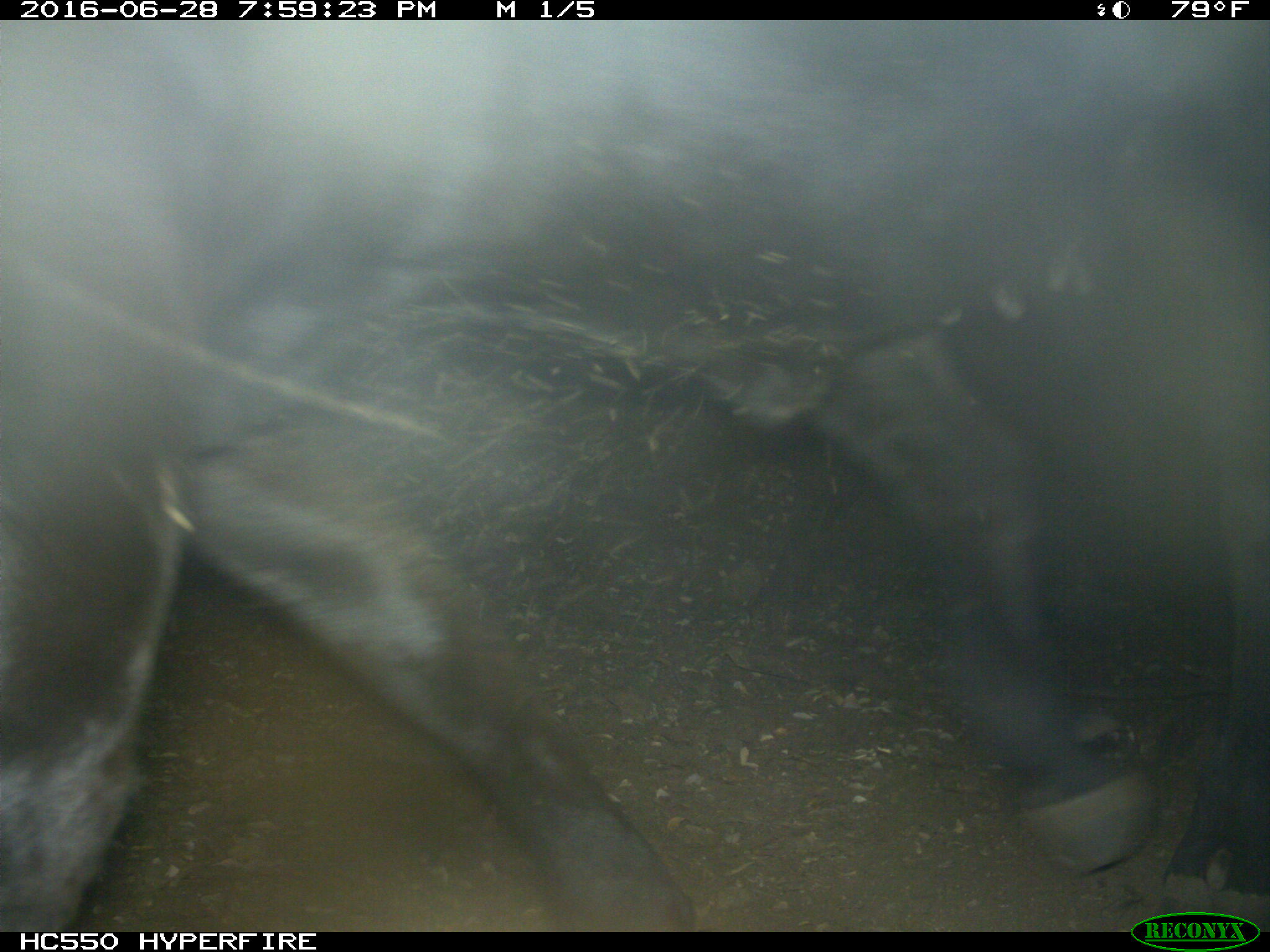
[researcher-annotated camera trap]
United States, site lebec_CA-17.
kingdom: Animalia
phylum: Chordata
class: Mammalia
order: Artiodactyla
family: Bovidae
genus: Bos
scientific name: Bos taurus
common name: domestic cow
Bos taurus (domestic cow).